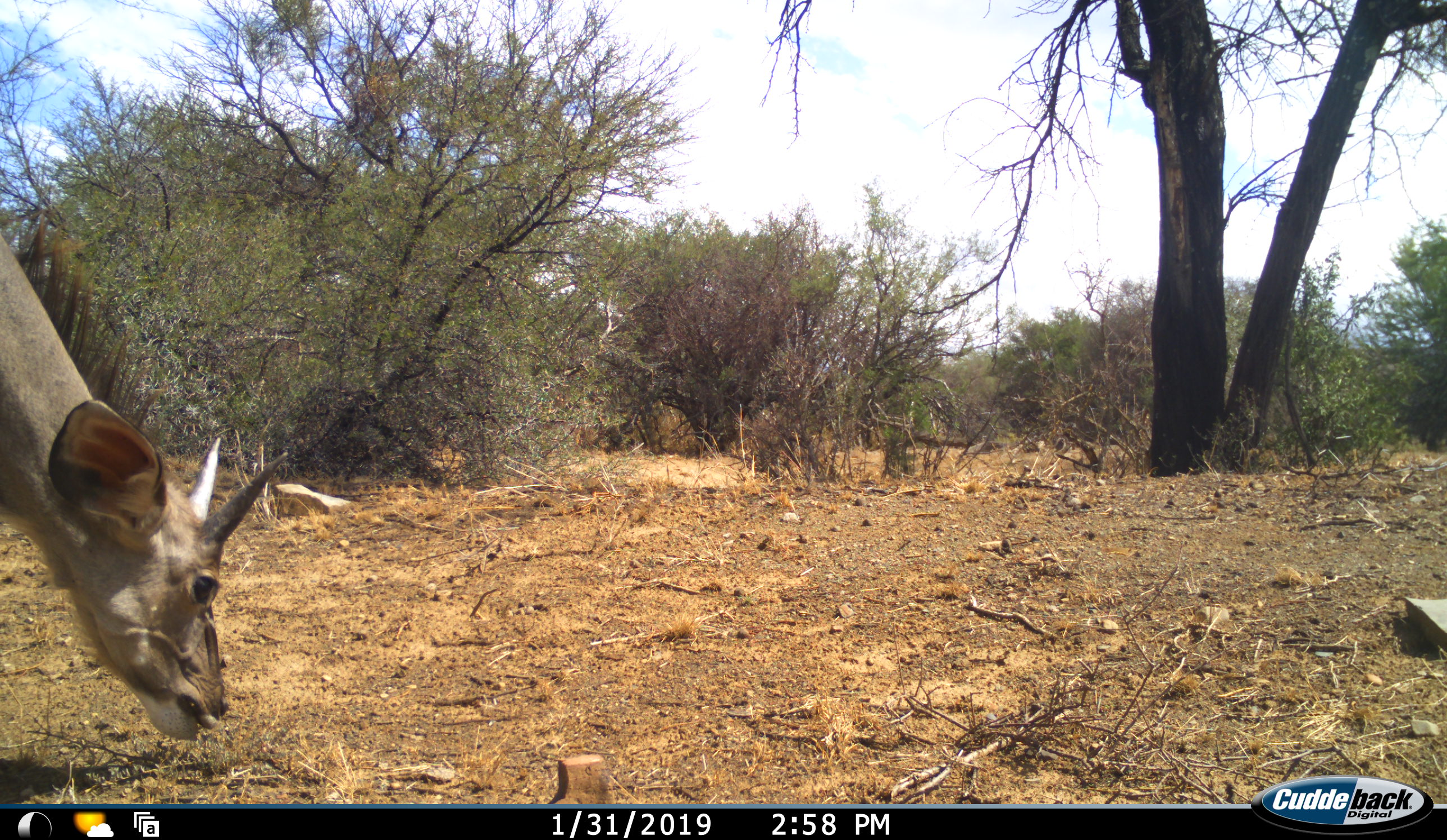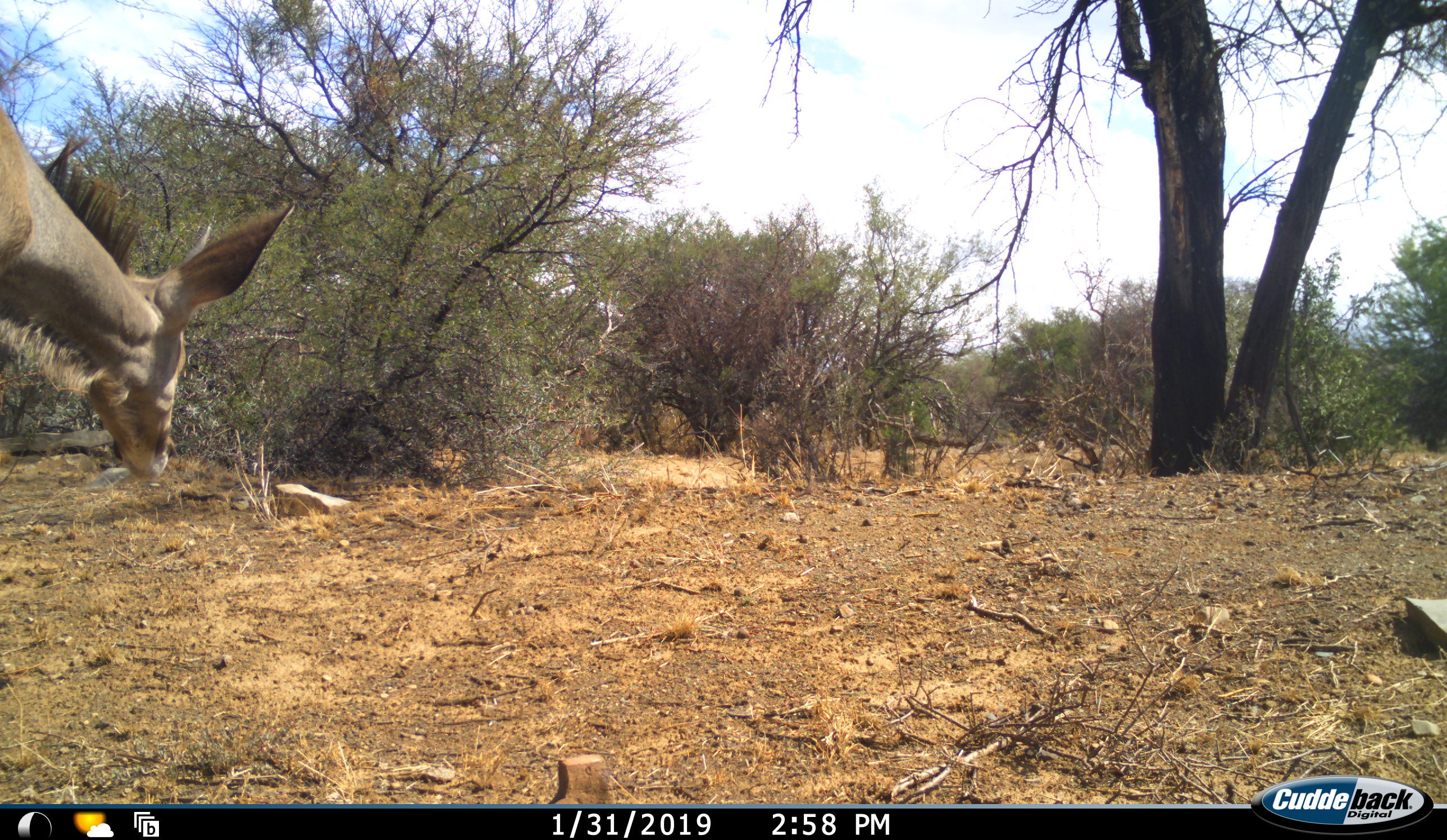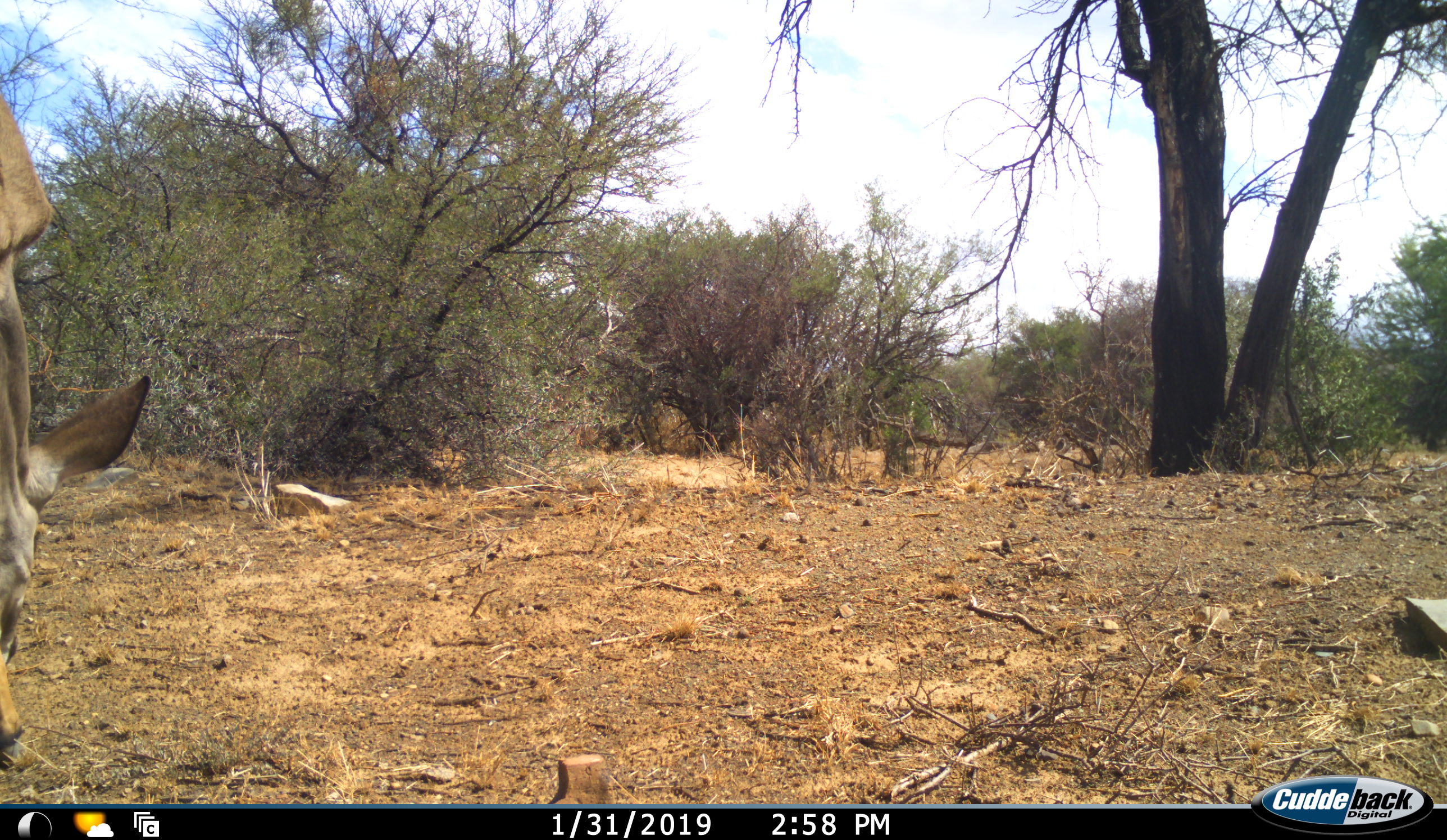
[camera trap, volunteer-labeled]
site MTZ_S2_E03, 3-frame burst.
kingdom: Animalia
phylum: Chordata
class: Mammalia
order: Artiodactyla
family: Bovidae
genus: Tragelaphus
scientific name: Tragelaphus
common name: kudu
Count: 1.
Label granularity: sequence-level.